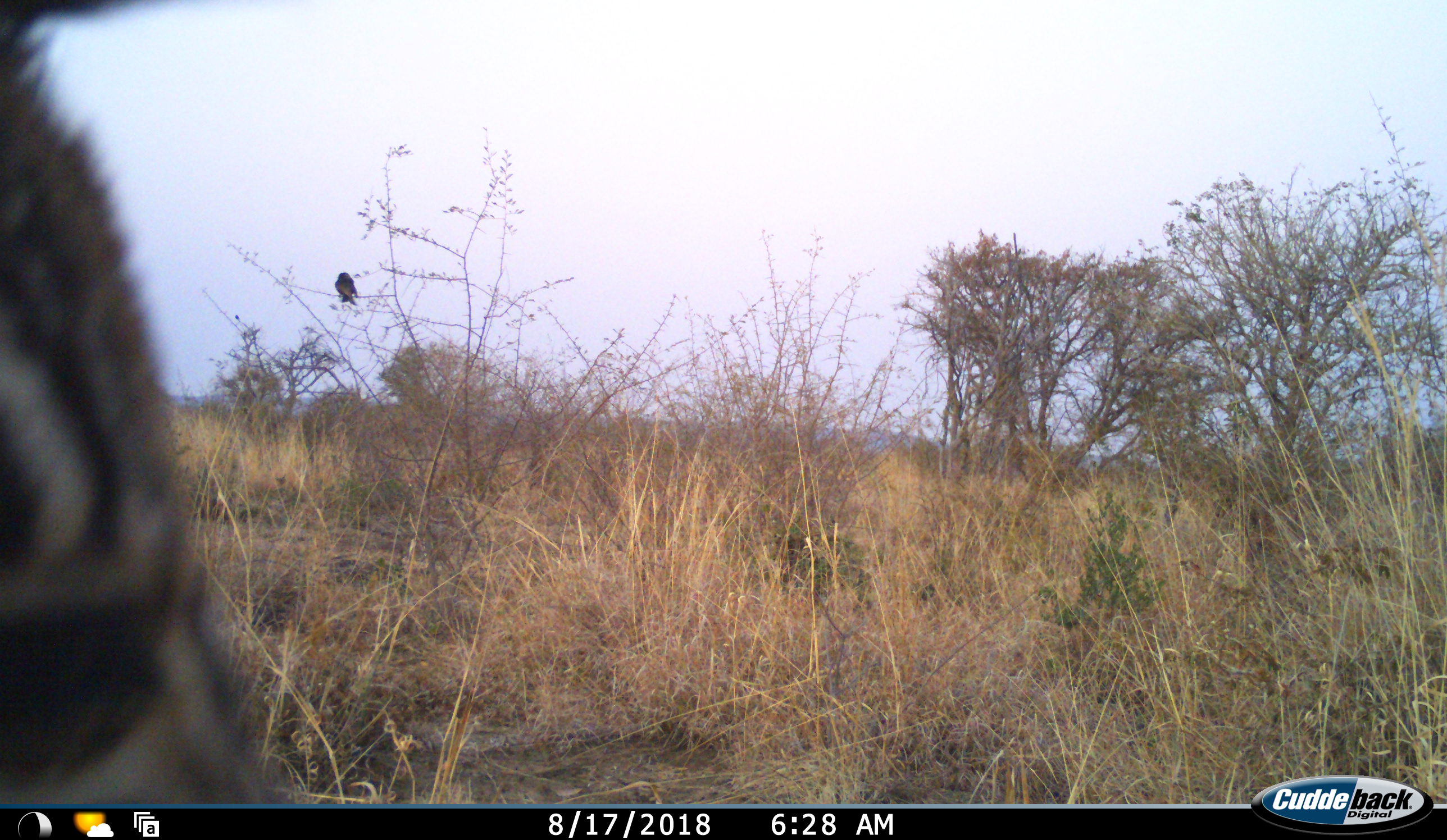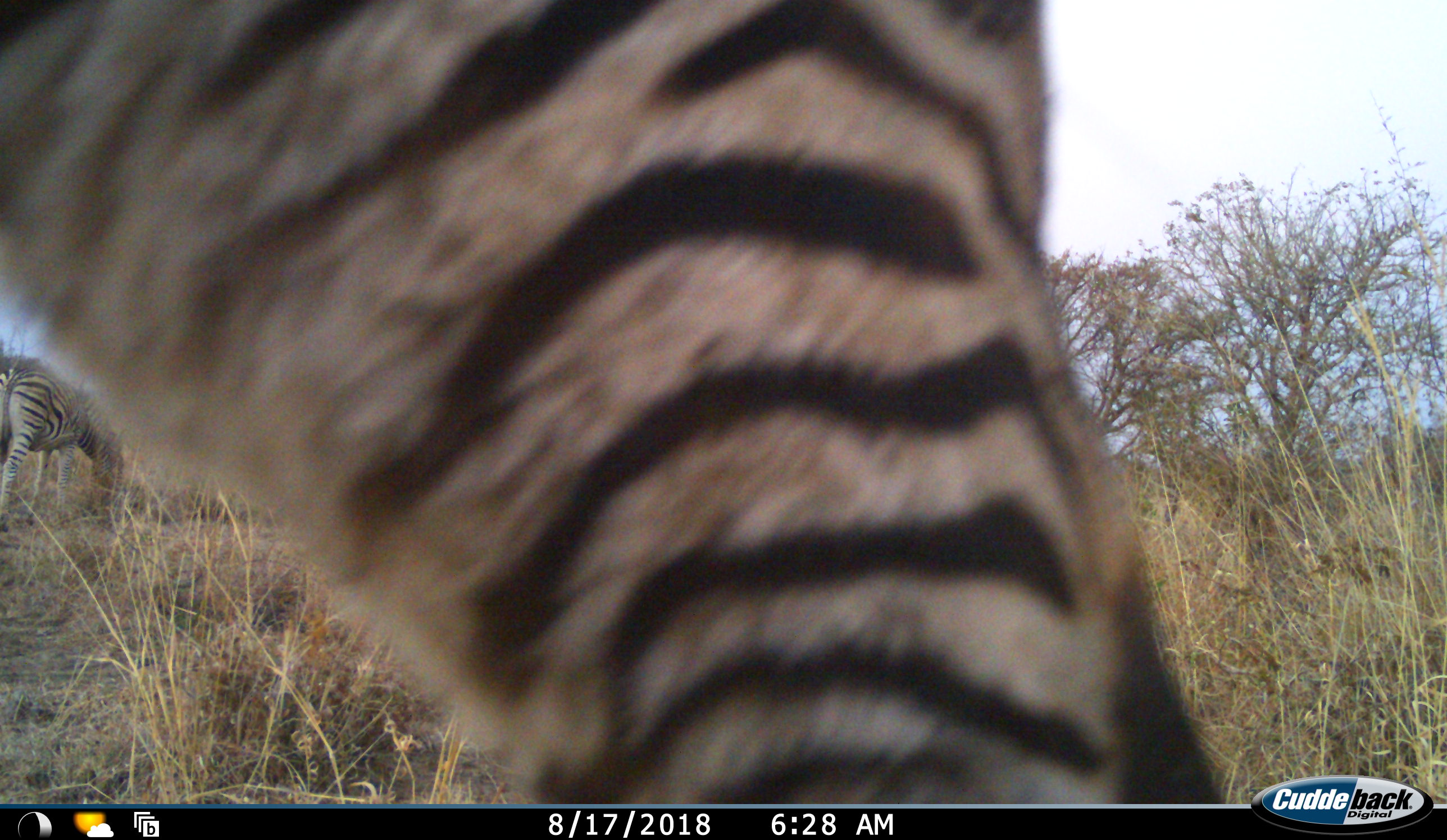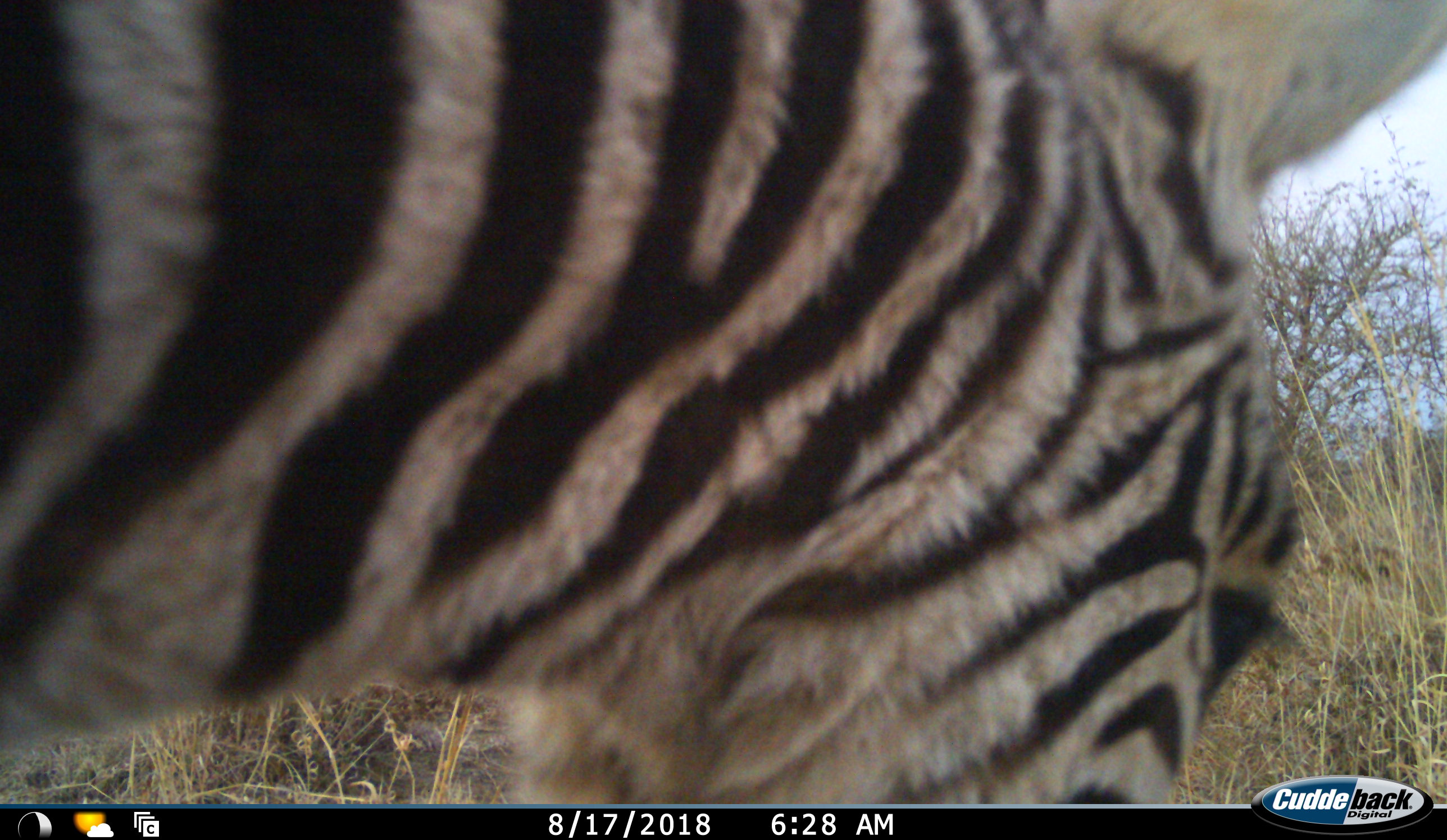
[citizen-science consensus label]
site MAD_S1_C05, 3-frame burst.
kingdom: Animalia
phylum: Chordata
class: Mammalia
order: Perissodactyla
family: Equidae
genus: Equus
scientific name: Equus quagga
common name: plains zebra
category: zebraplains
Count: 1.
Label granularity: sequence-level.